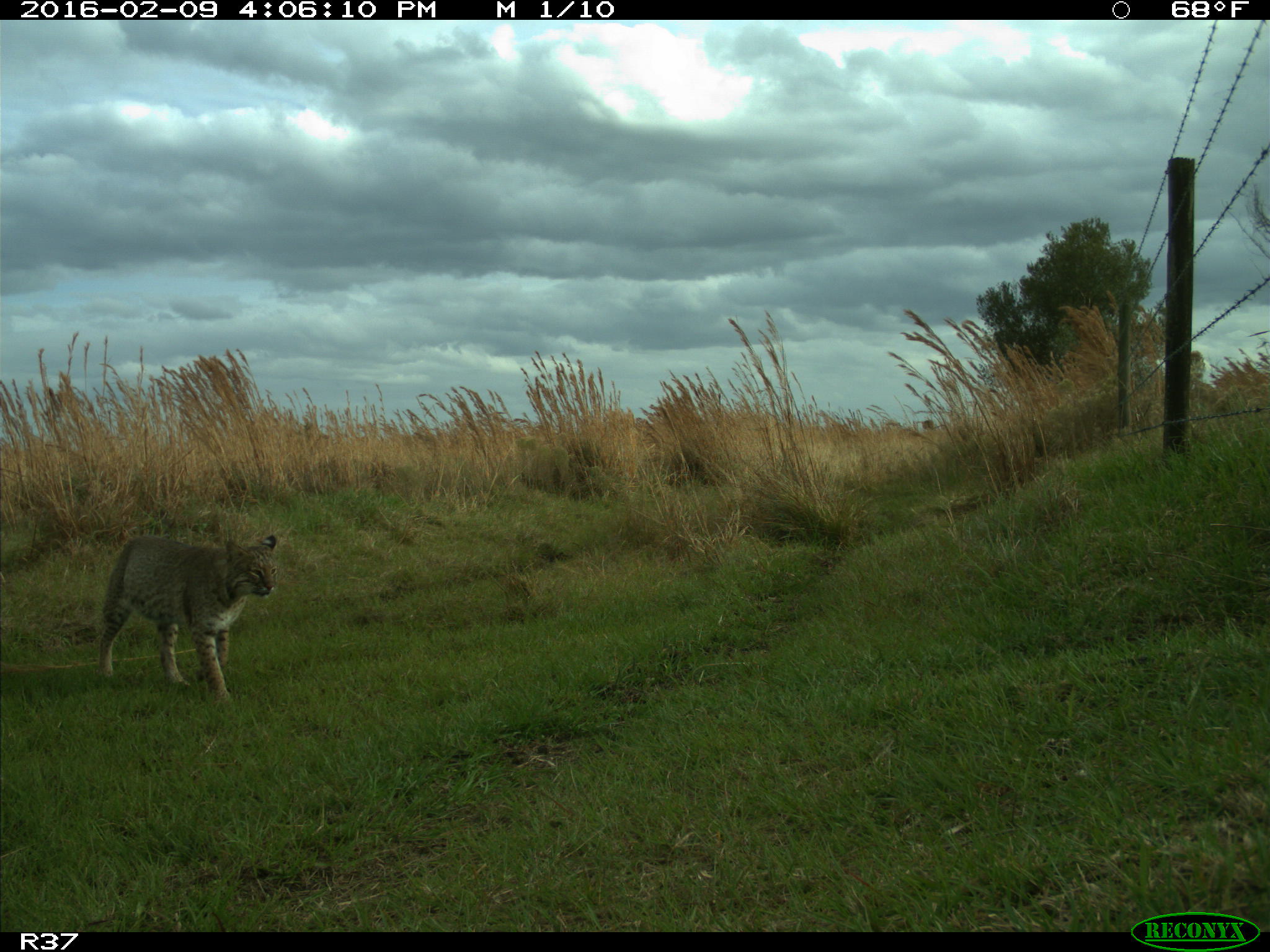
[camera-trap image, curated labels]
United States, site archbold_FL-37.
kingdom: Animalia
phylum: Chordata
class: Mammalia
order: Carnivora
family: Felidae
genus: Lynx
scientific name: Lynx rufus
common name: bobcat